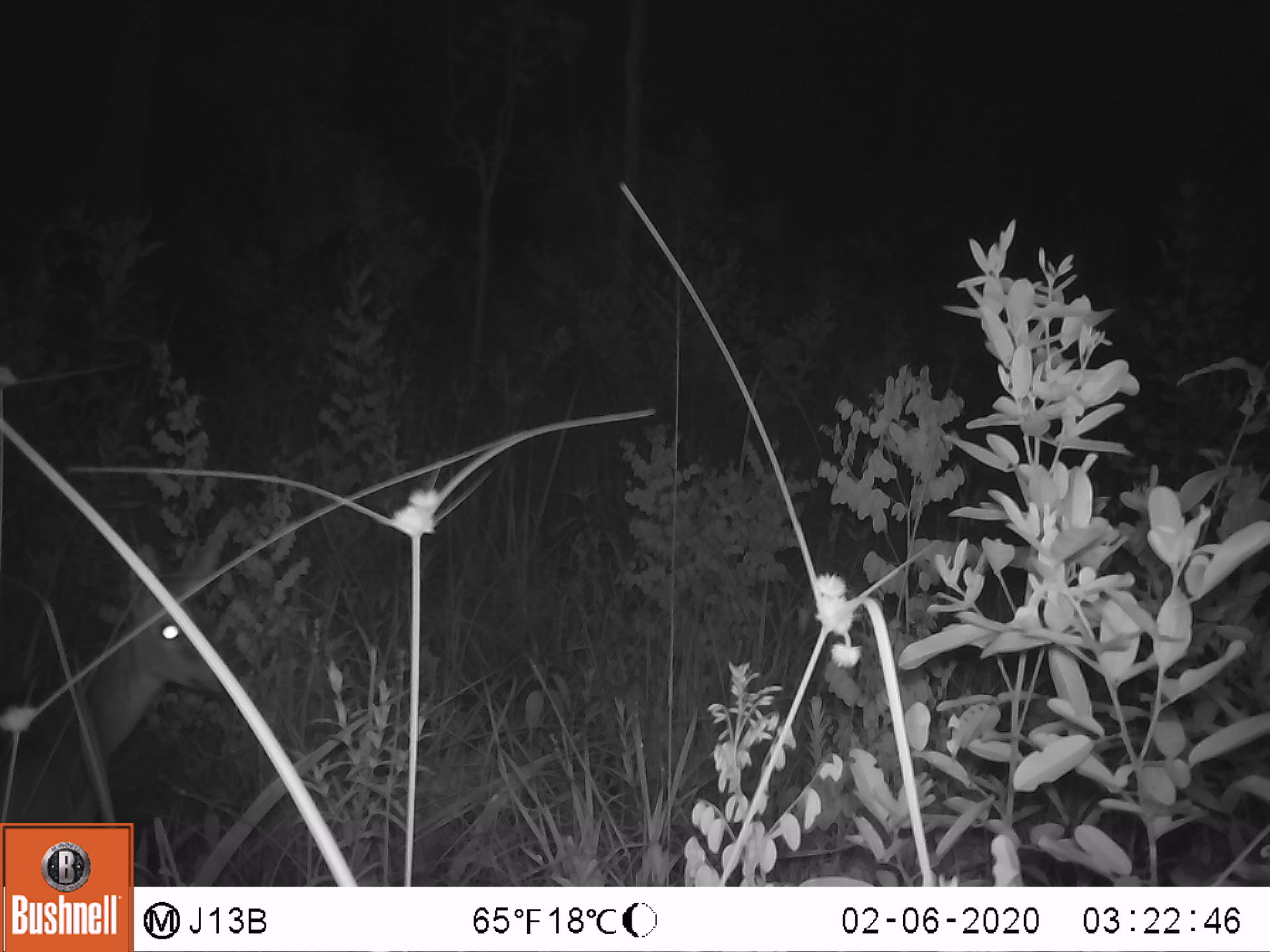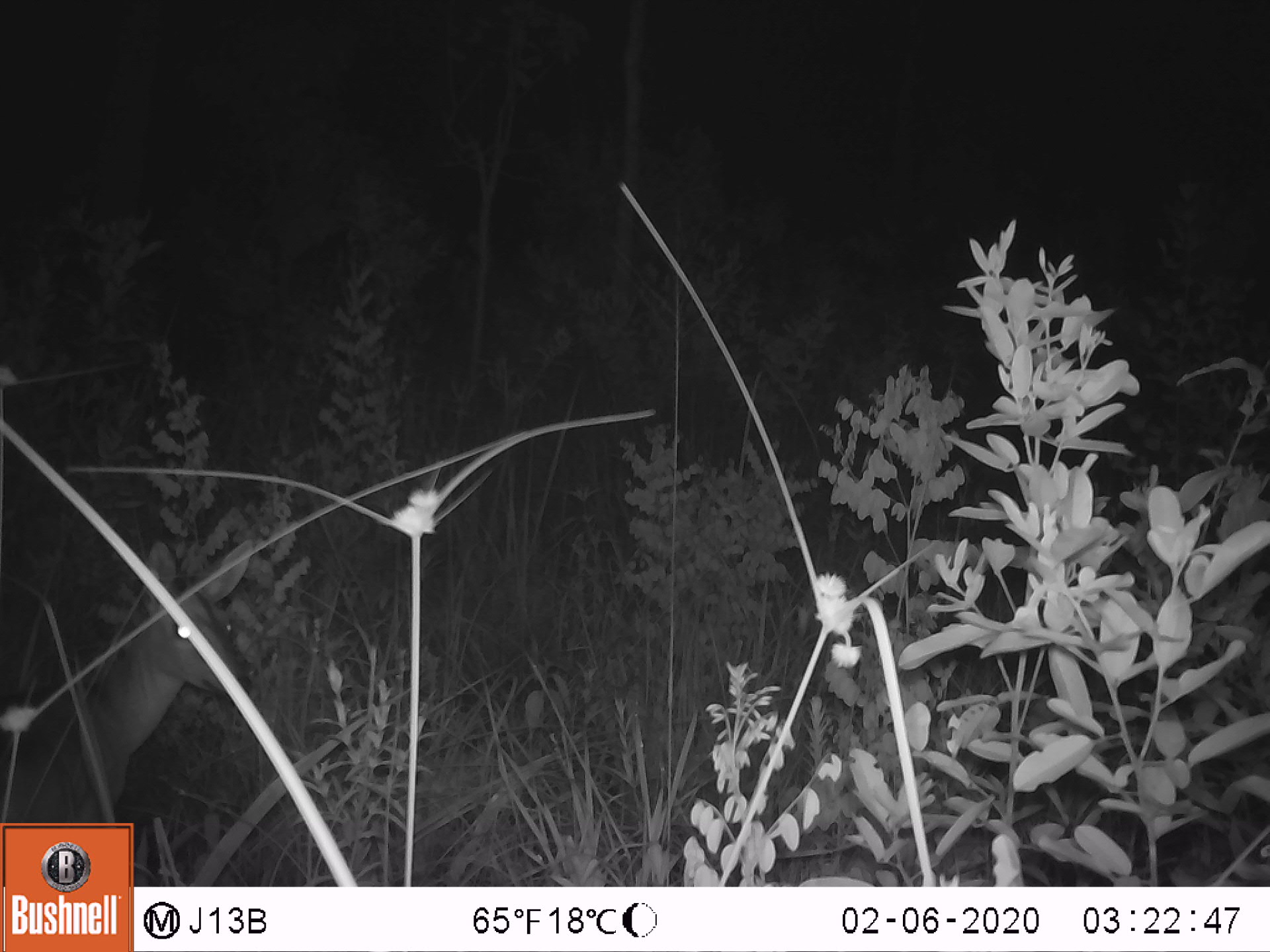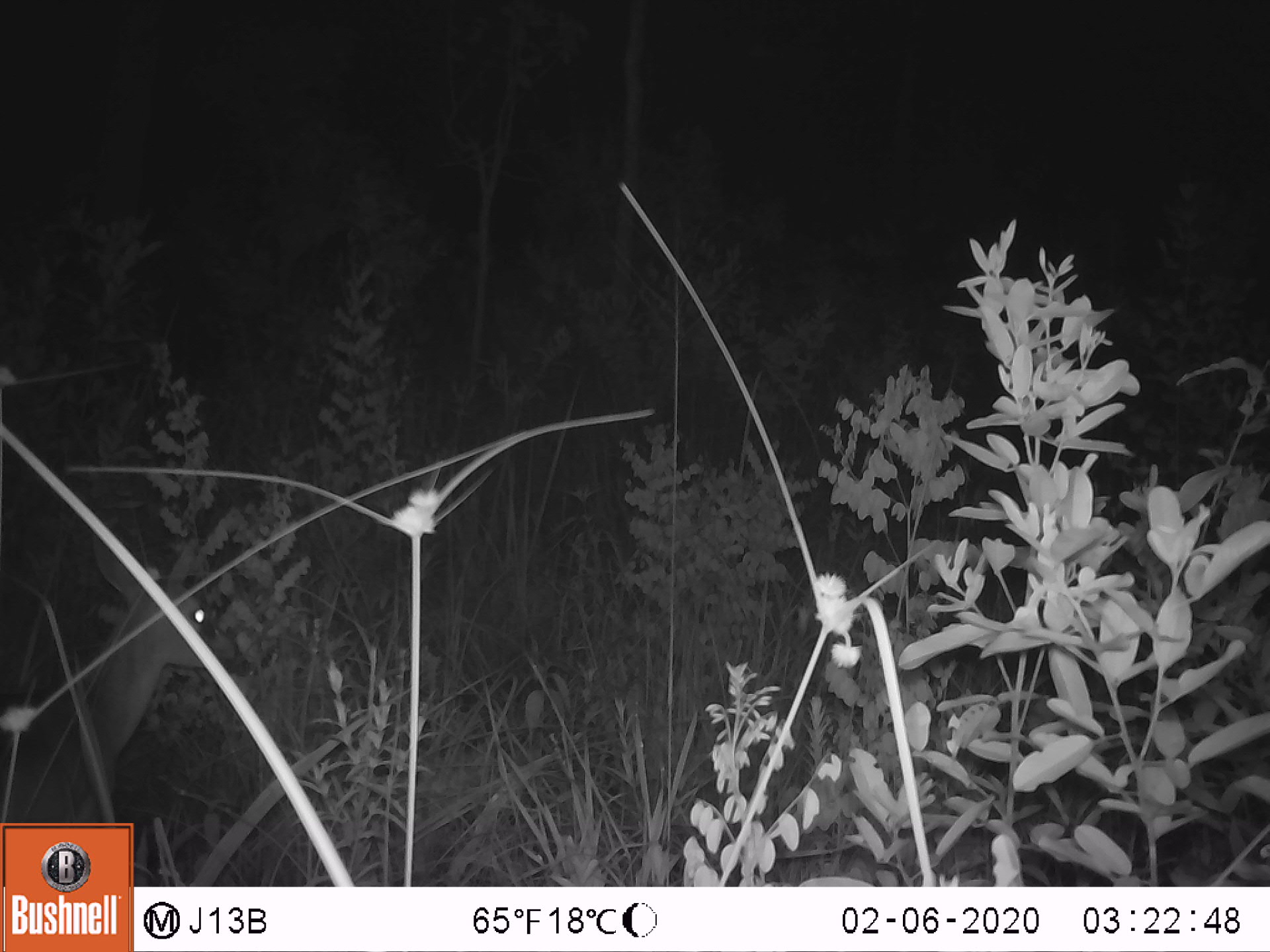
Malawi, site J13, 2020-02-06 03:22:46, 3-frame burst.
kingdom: Animalia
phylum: Chordata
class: Mammalia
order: Artiodactyla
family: Bovidae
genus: Tragelaphus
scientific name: Tragelaphus sylvaticus sylvaticus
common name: cape bushbuck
Cape bushbuck (Tragelaphus sylvaticus sylvaticus), count 1.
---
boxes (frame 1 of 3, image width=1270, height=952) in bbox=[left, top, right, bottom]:
cape bushbuck: bbox=[3, 518, 245, 819]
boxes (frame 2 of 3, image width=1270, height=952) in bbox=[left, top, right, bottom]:
cape bushbuck: bbox=[2, 529, 260, 818]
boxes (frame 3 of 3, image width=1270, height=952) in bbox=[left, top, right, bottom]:
cape bushbuck: bbox=[0, 513, 242, 819]